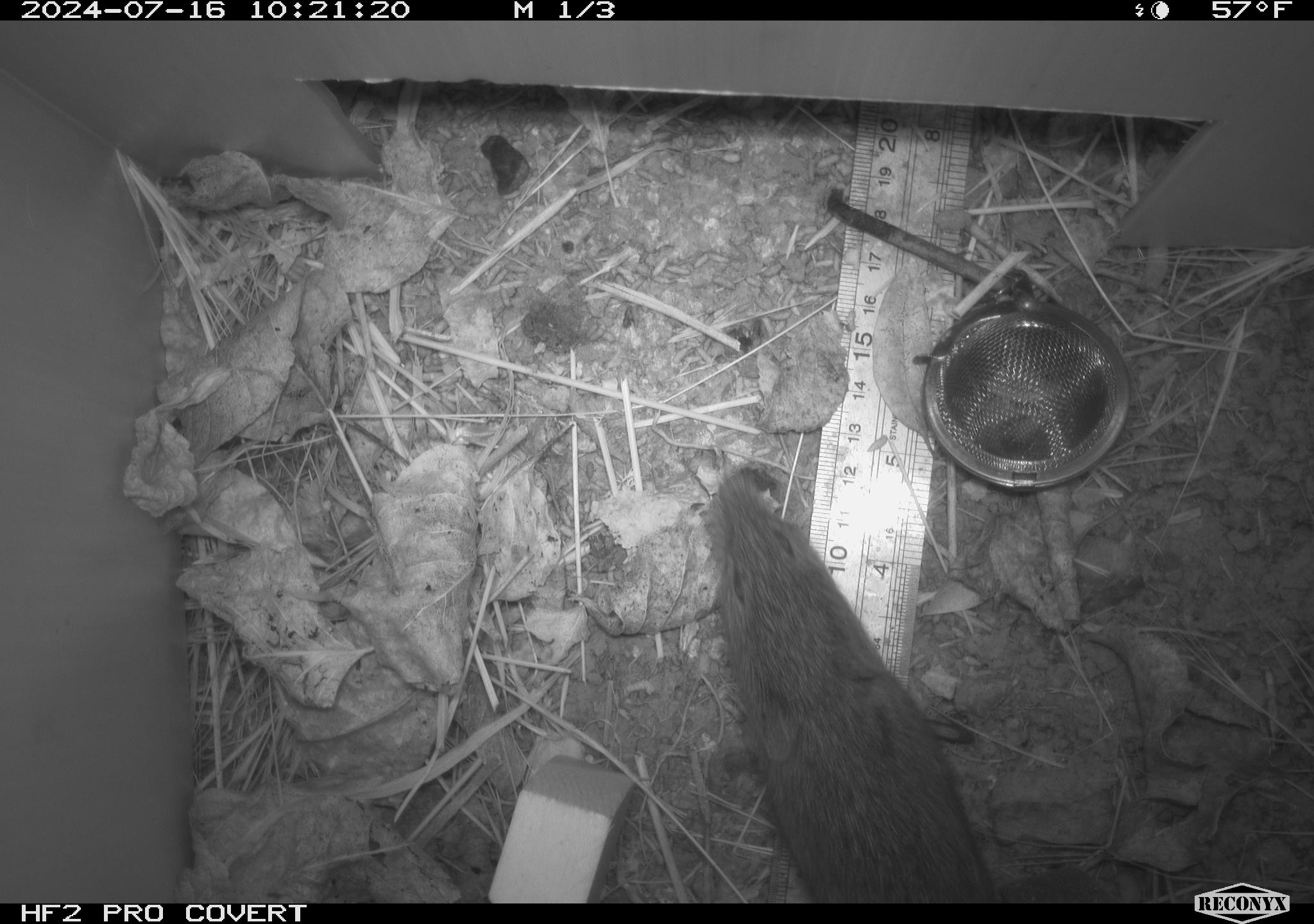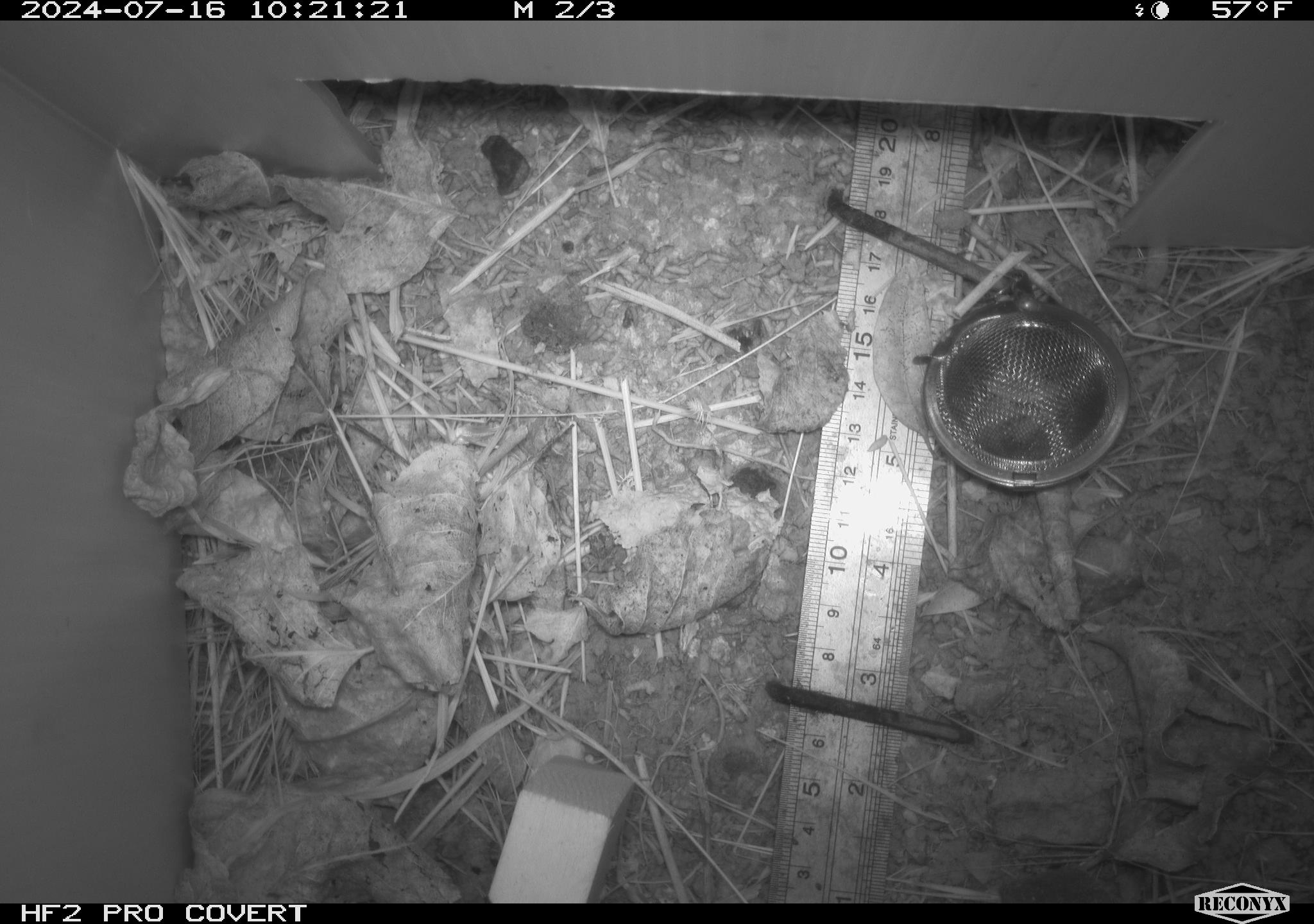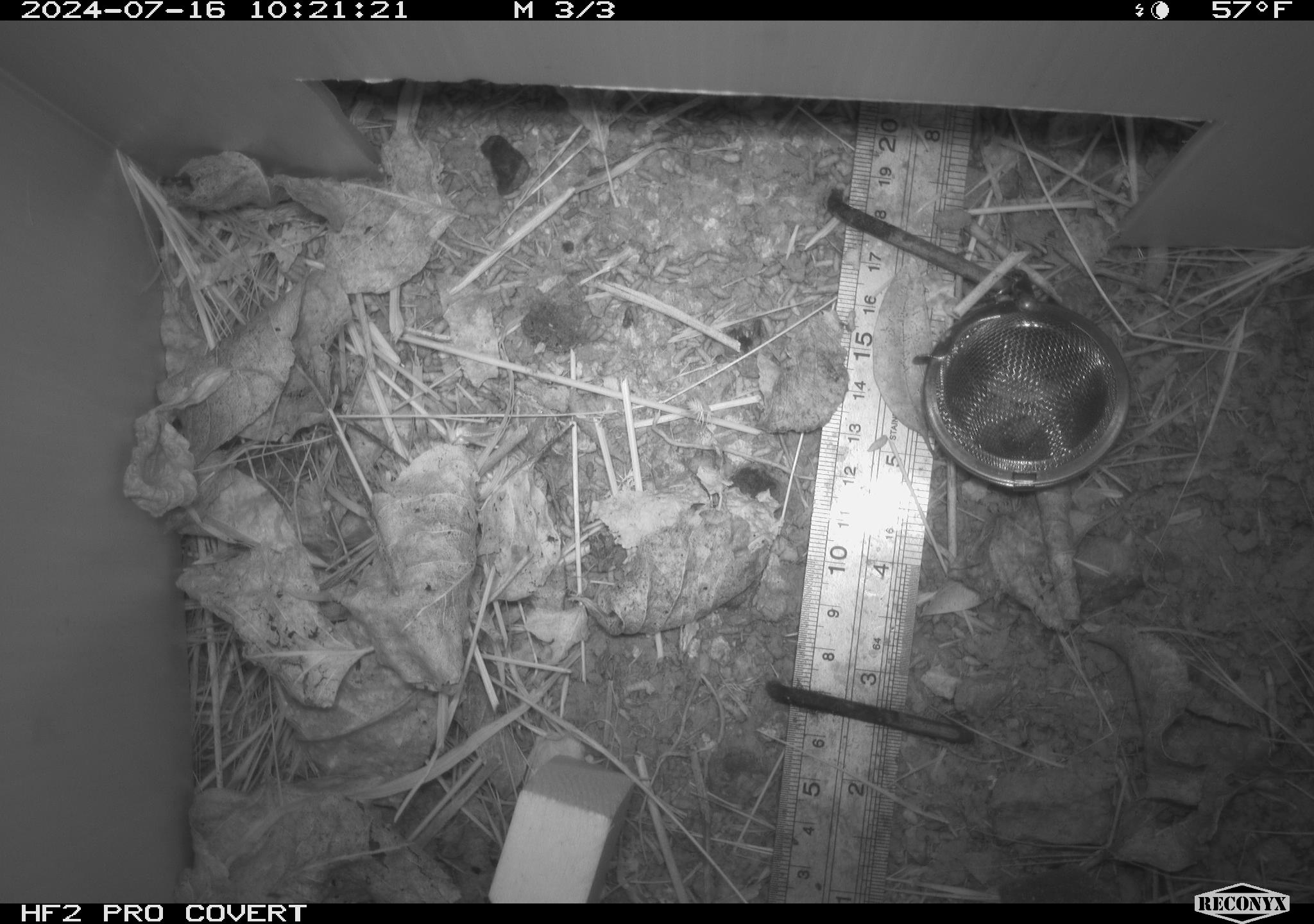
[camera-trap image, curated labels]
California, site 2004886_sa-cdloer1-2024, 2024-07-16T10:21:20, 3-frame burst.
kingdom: Animalia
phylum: Chordata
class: Mammalia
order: Rodentia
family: Cricetidae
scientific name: Arvicolinae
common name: voles, lemmings, and muskrats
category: arvicolinae subfamily